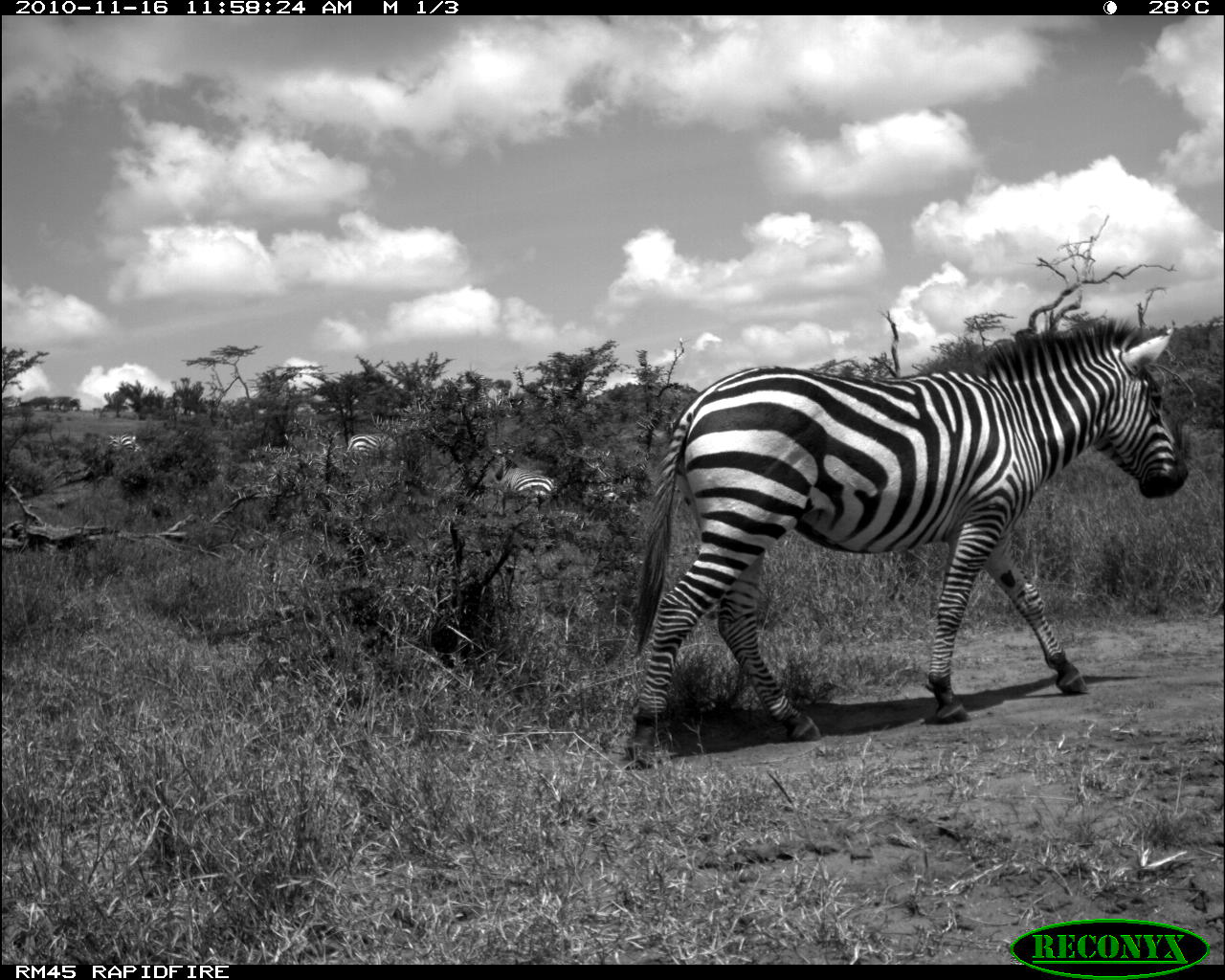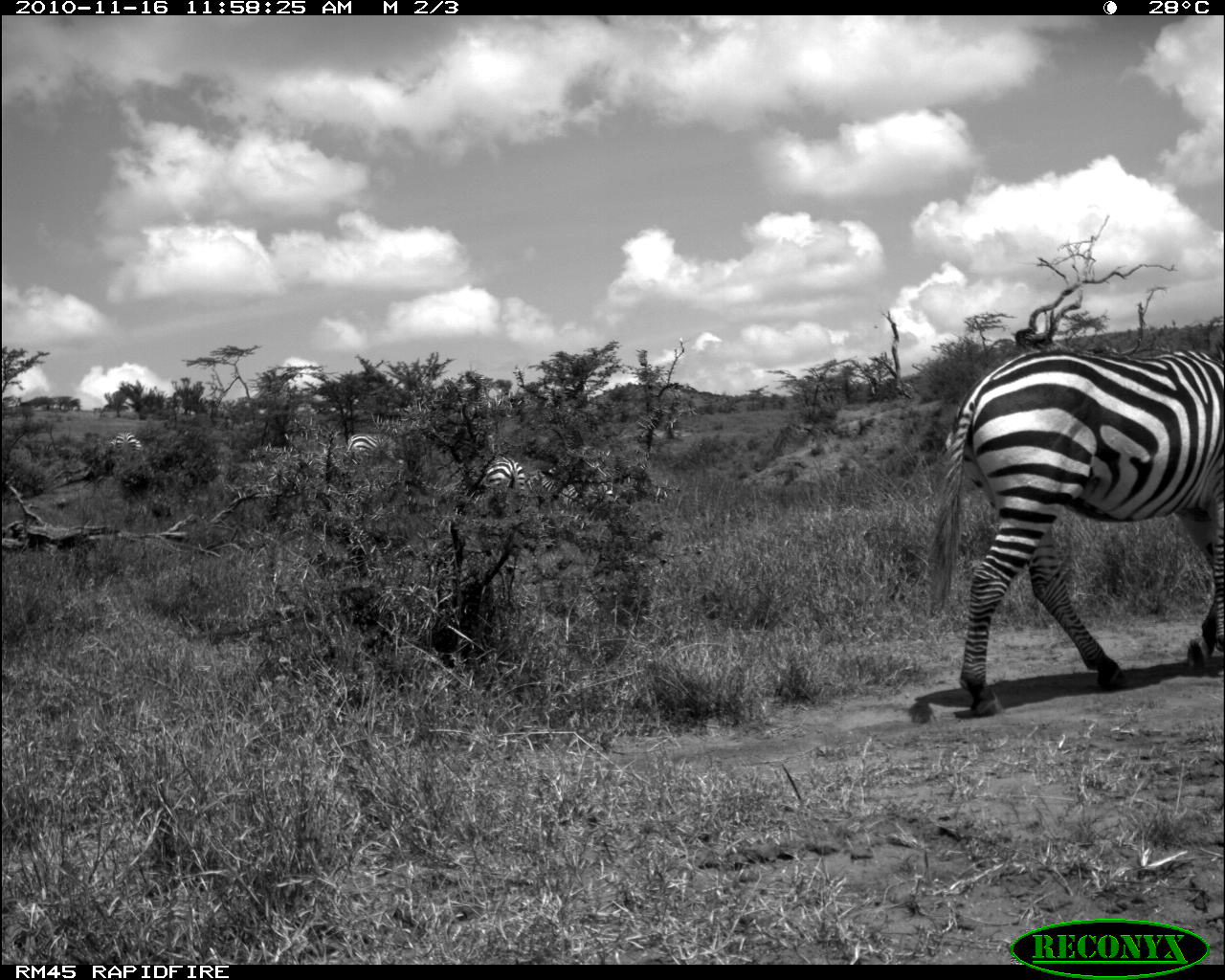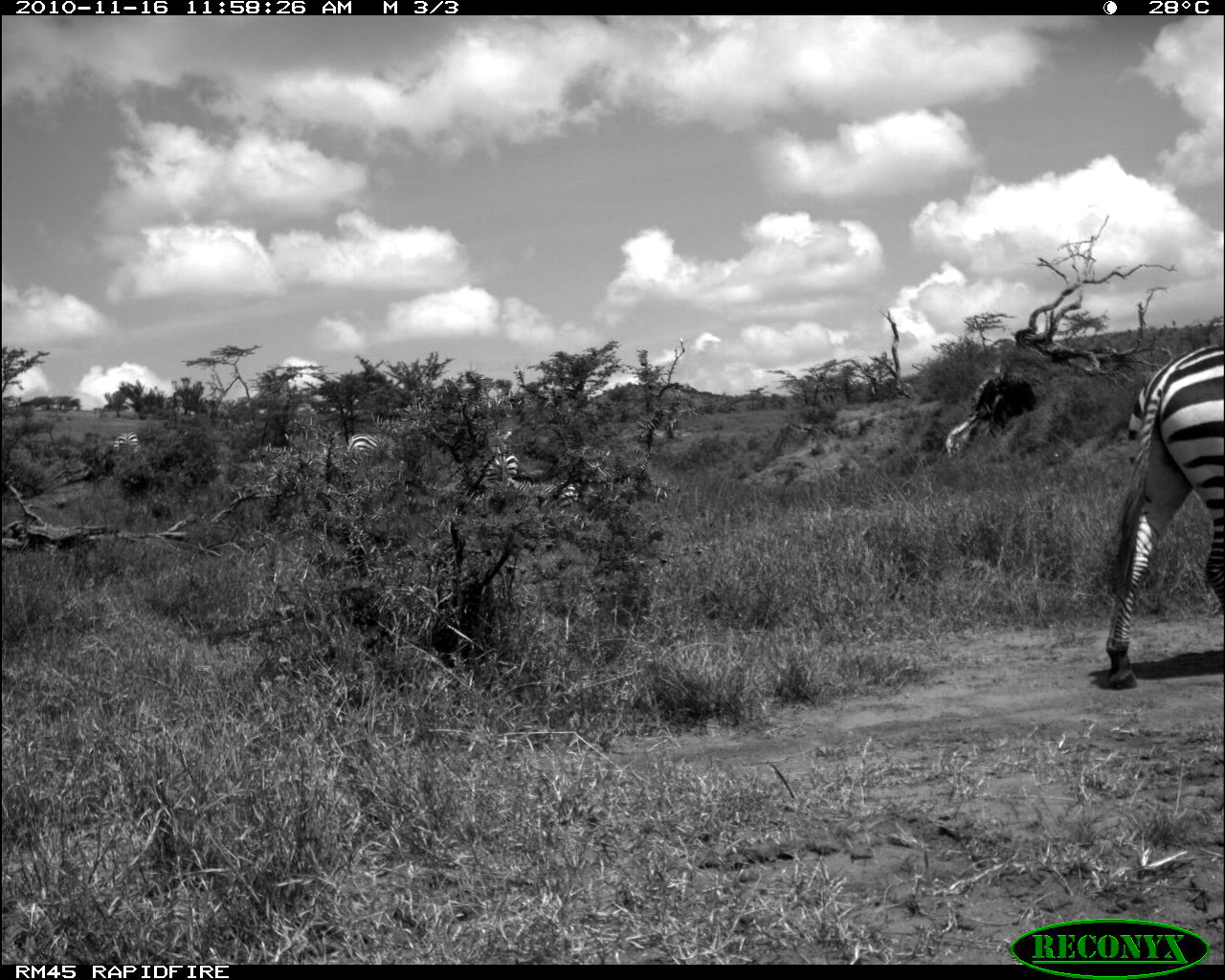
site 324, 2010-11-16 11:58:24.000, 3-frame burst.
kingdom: Animalia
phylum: Chordata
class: Mammalia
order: Perissodactyla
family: Equidae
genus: Equus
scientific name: Equus quagga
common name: plains zebra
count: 5